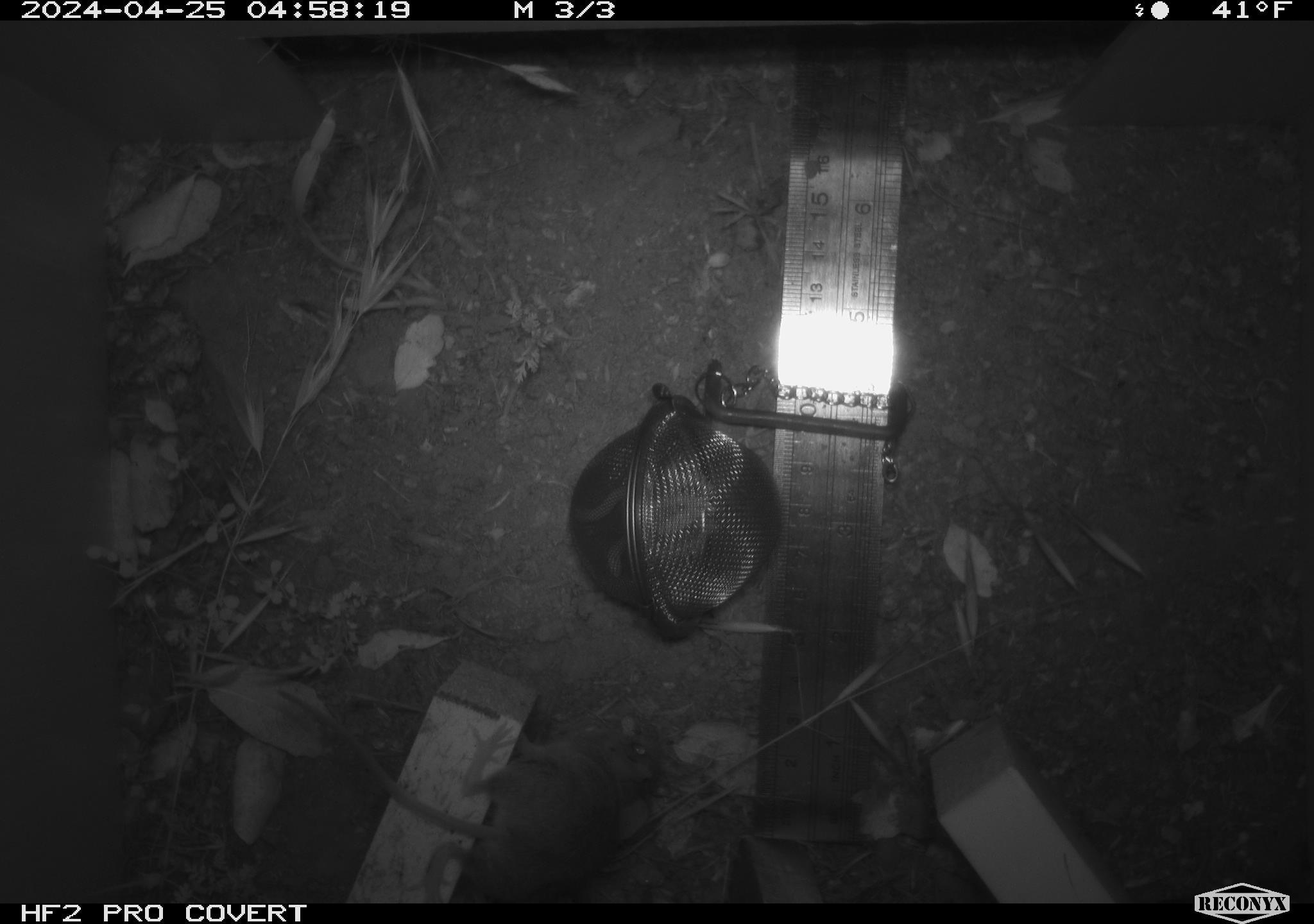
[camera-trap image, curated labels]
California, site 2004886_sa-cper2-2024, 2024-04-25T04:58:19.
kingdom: Animalia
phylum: Chordata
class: Mammalia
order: Rodentia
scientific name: Rodentia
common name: rodent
Rodent (Rodentia).